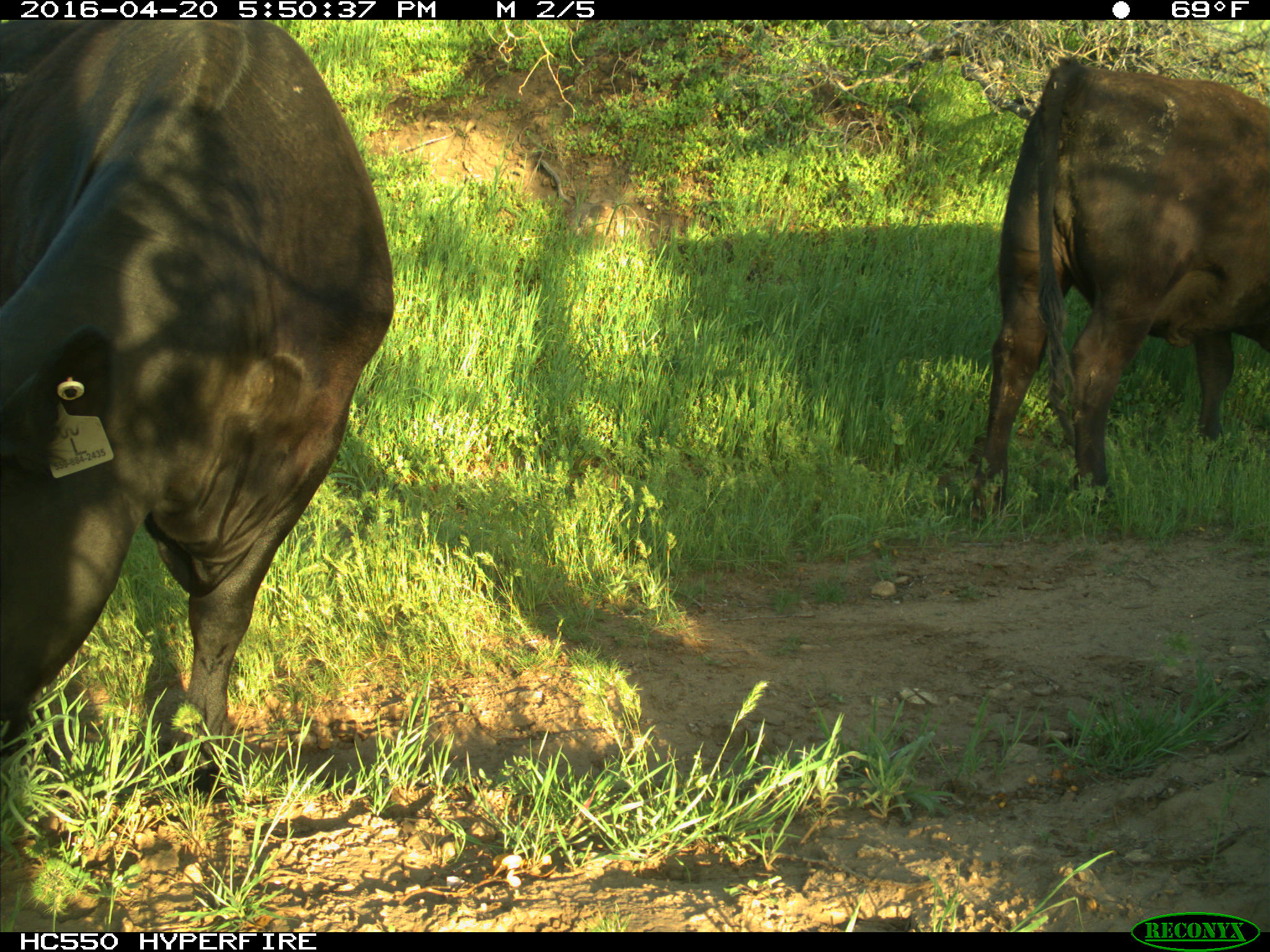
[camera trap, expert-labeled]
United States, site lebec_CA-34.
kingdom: Animalia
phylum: Chordata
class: Mammalia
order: Artiodactyla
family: Bovidae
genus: Bos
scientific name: Bos taurus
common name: domestic cow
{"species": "Bos taurus (domestic cow)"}